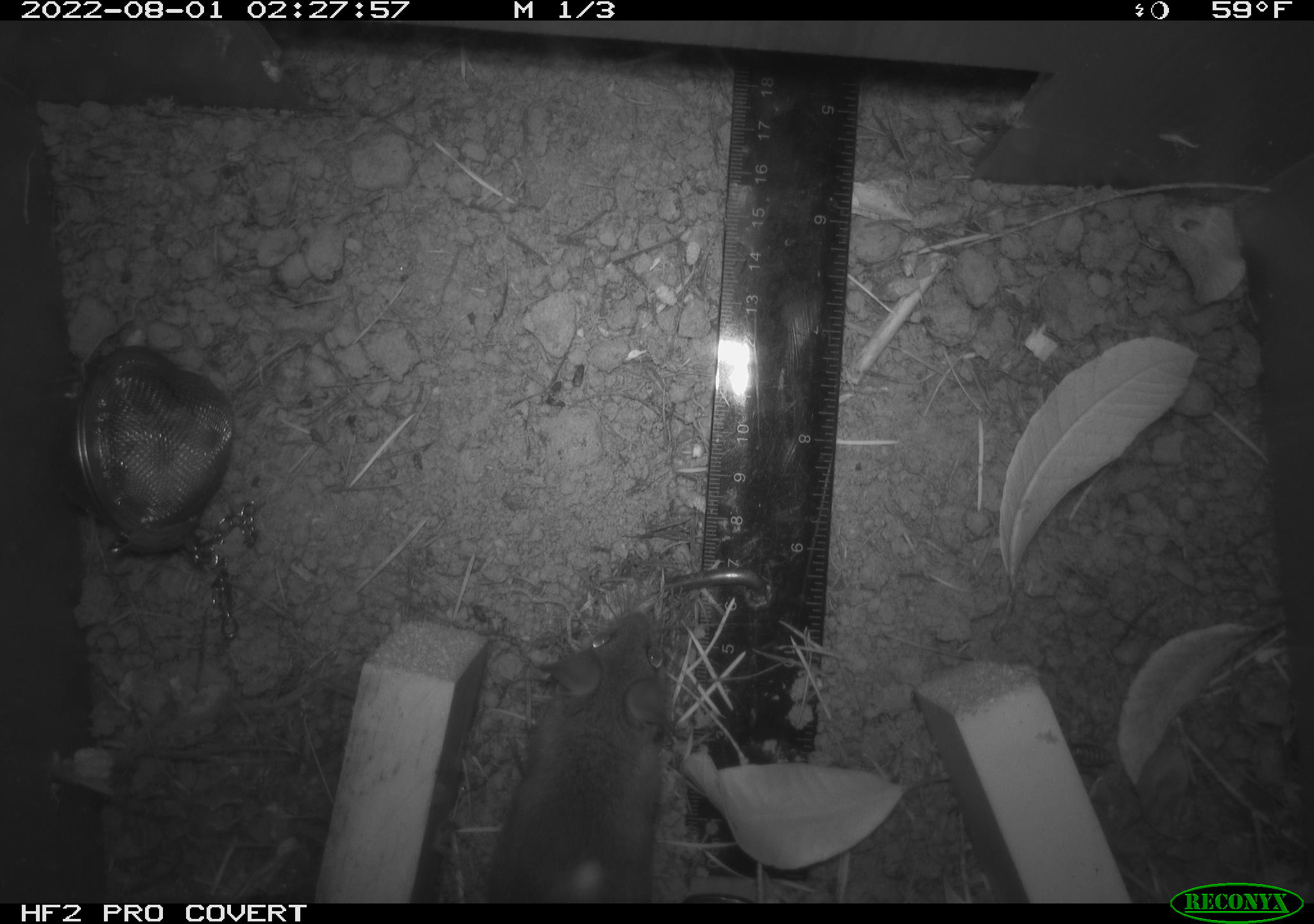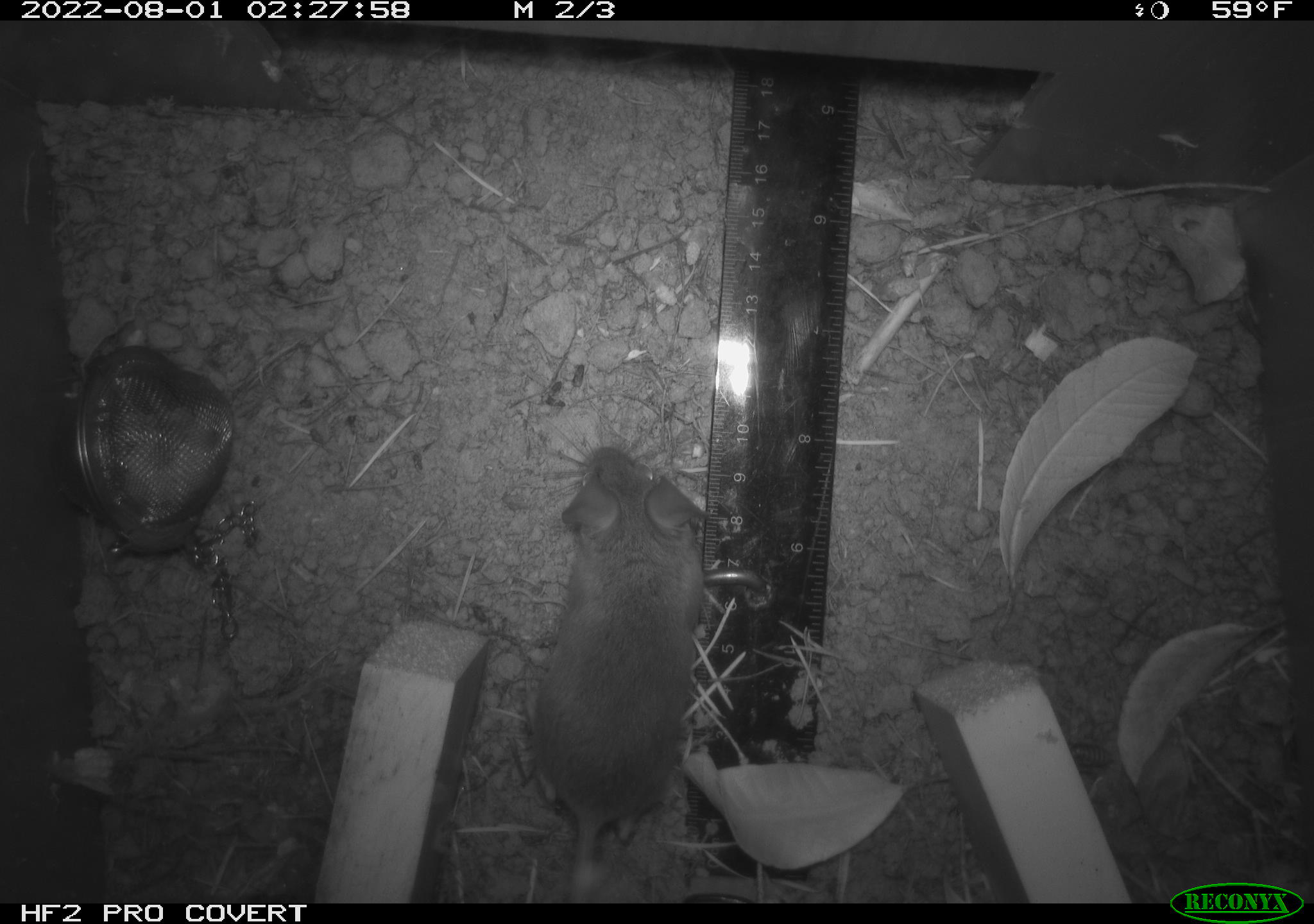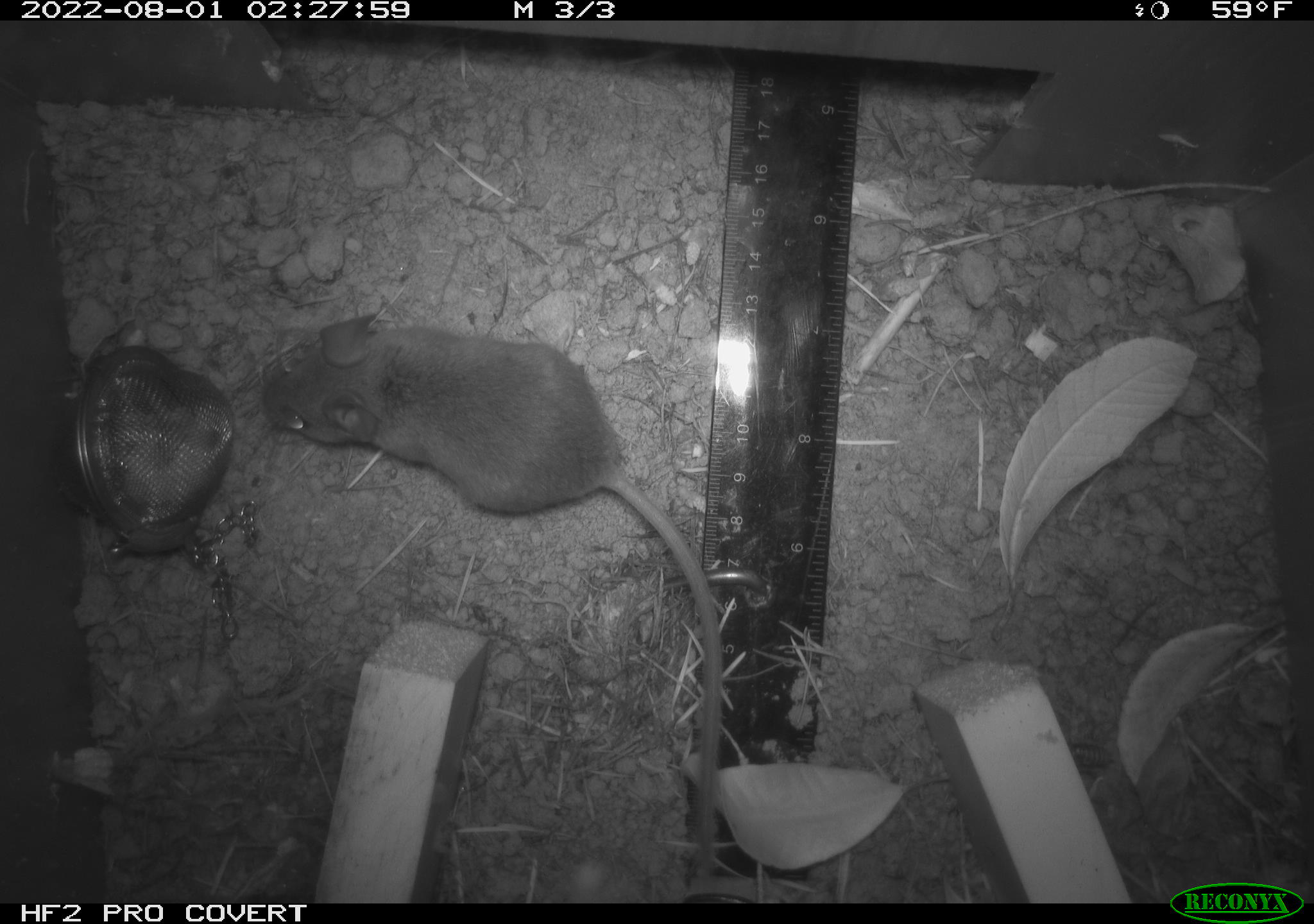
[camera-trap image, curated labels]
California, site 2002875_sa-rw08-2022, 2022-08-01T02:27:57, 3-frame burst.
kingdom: Animalia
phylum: Chordata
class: Mammalia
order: Rodentia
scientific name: Rodentia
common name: mouse species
Mouse species (Rodentia).